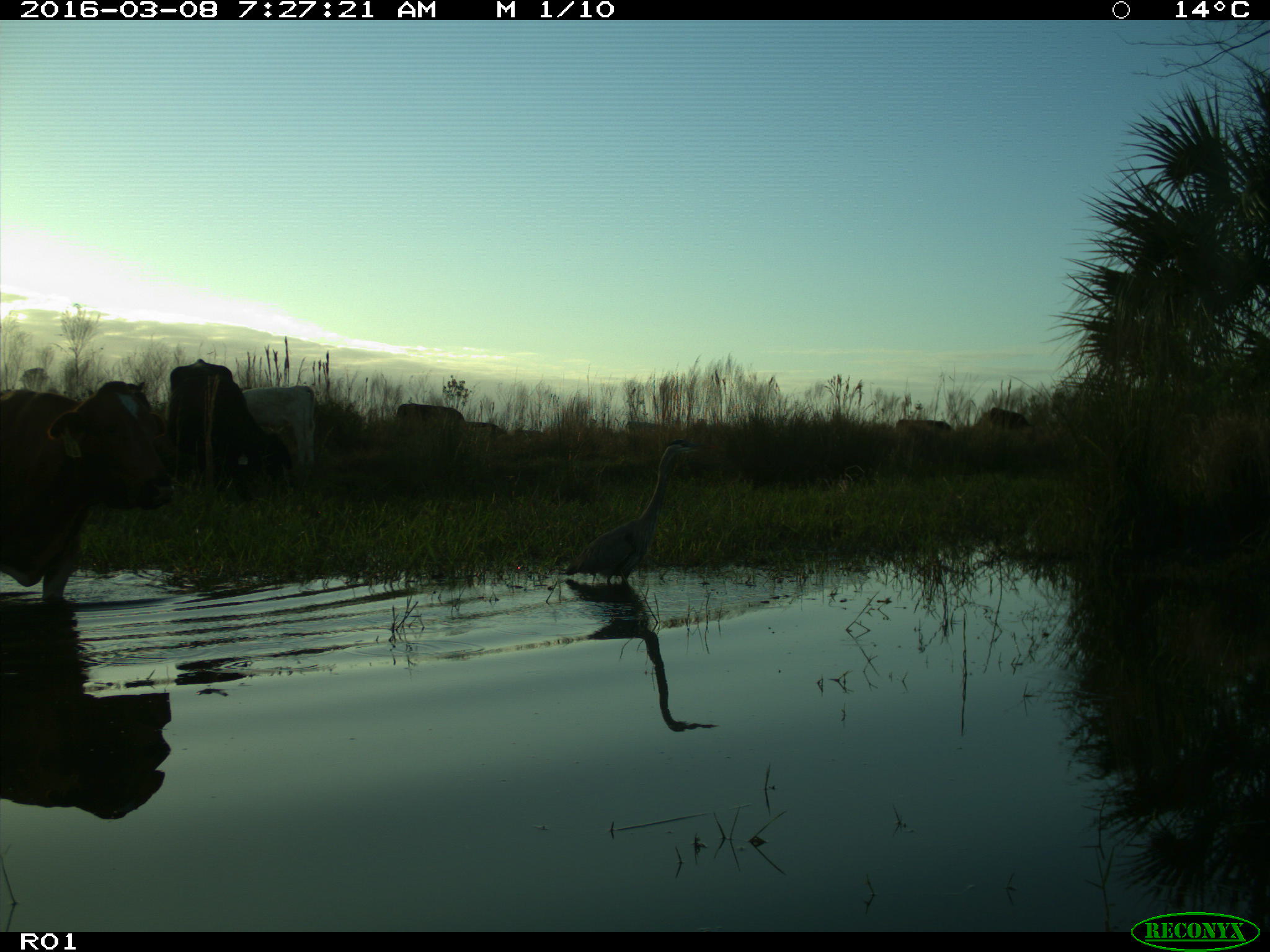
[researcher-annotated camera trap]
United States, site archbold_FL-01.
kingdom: Animalia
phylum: Chordata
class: Mammalia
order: Artiodactyla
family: Bovidae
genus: Bos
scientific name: Bos taurus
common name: domestic cow